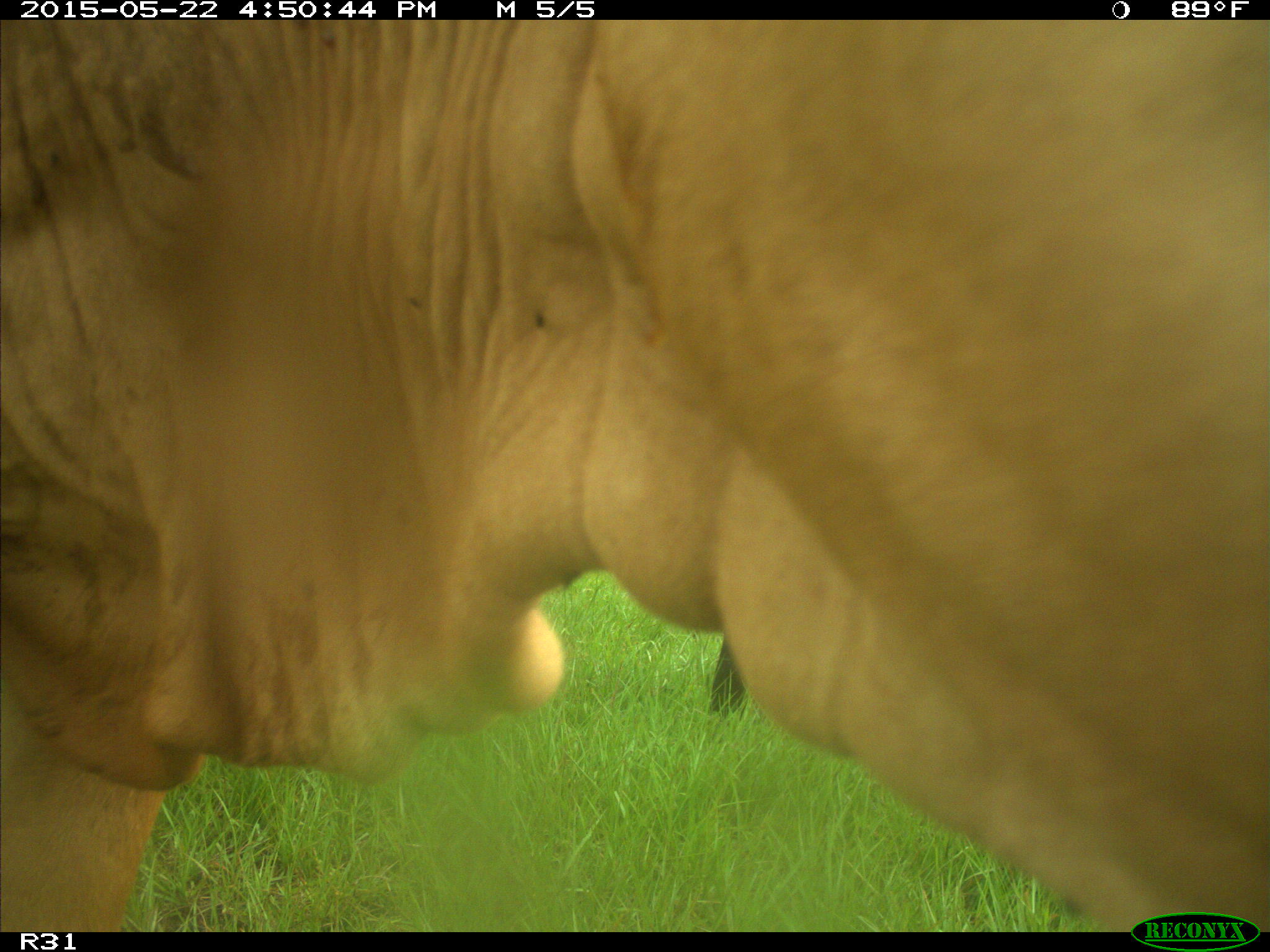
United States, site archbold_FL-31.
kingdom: Animalia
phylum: Chordata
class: Mammalia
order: Artiodactyla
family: Bovidae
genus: Bos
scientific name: Bos taurus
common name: domestic cow